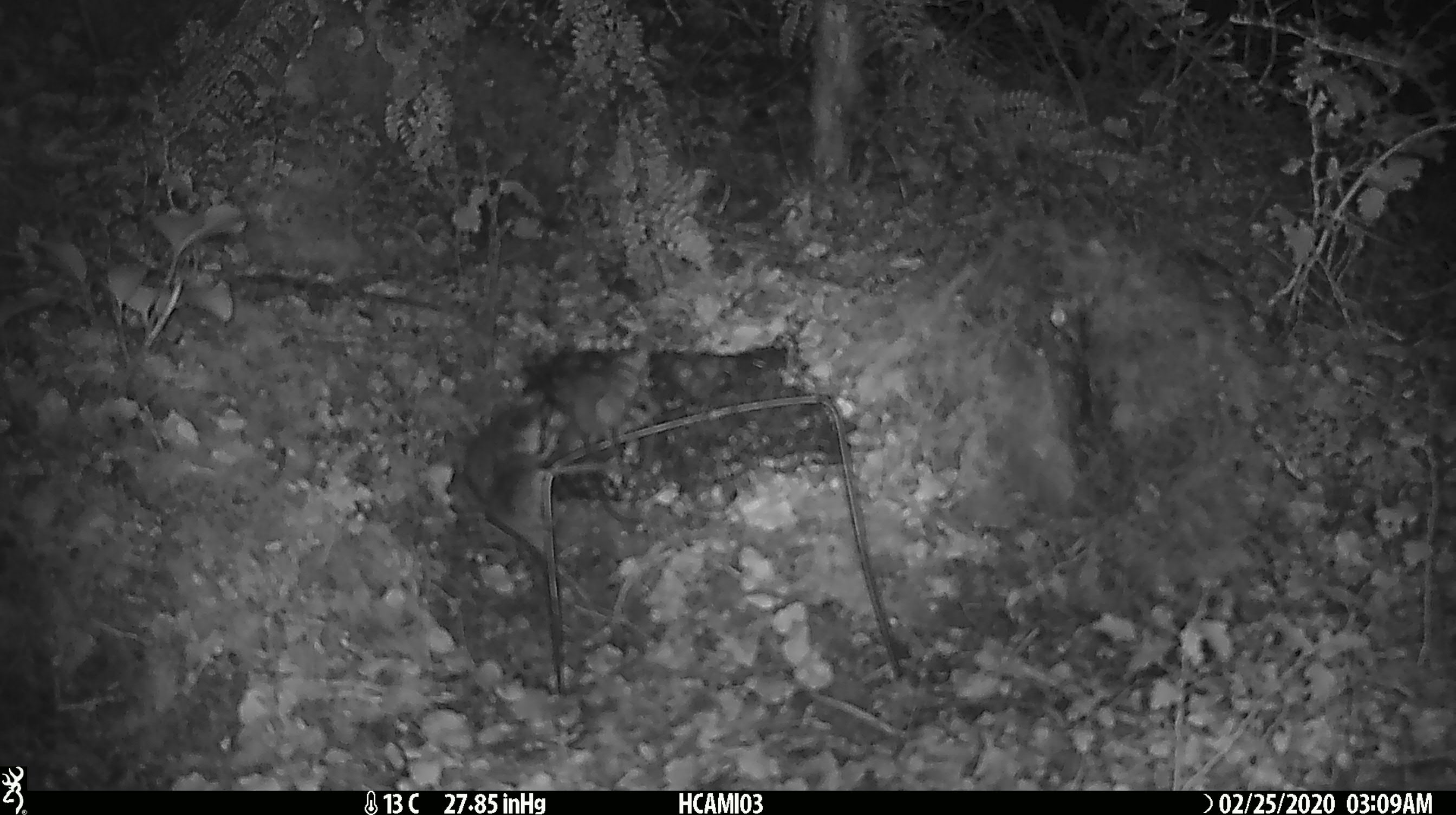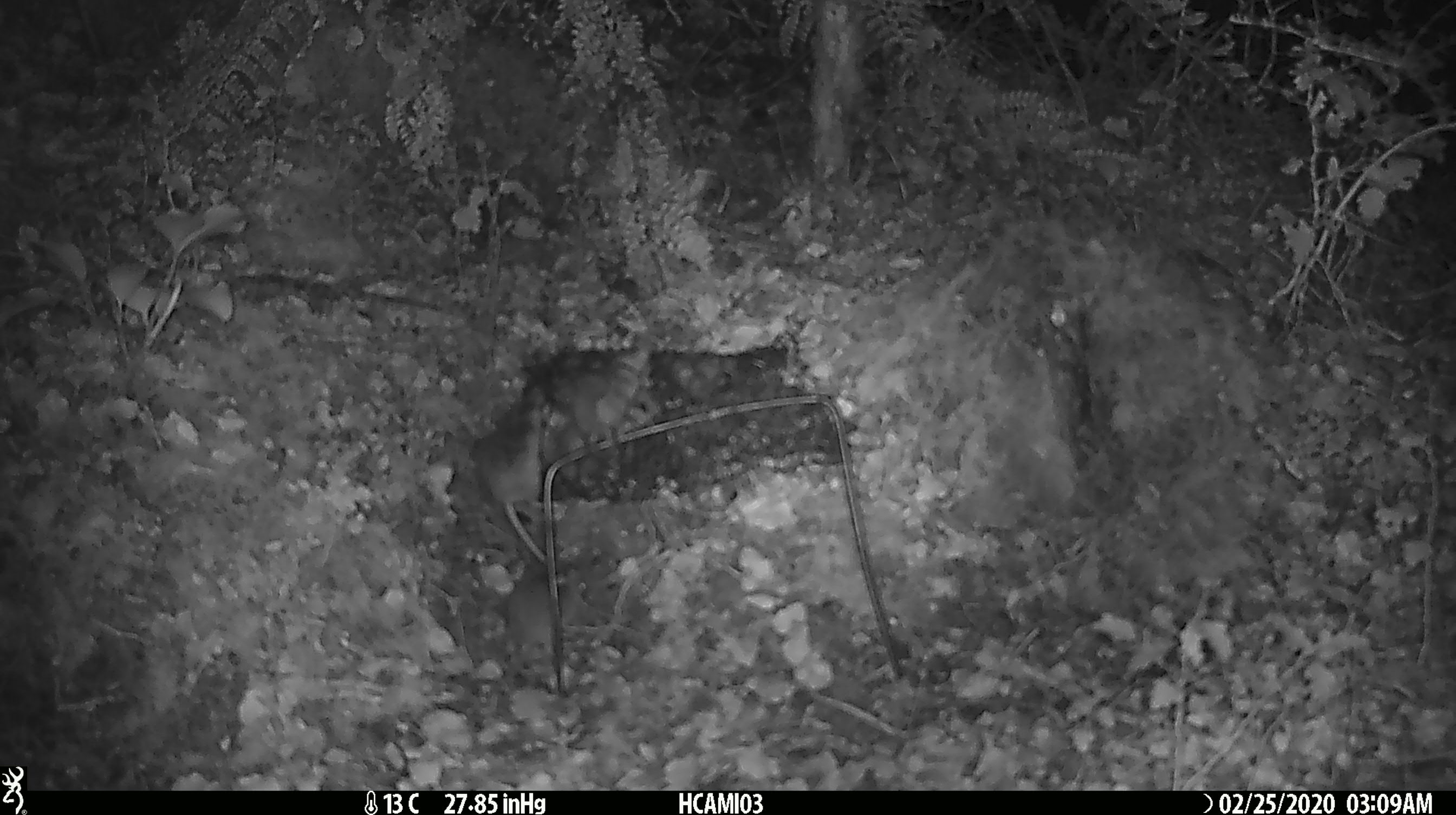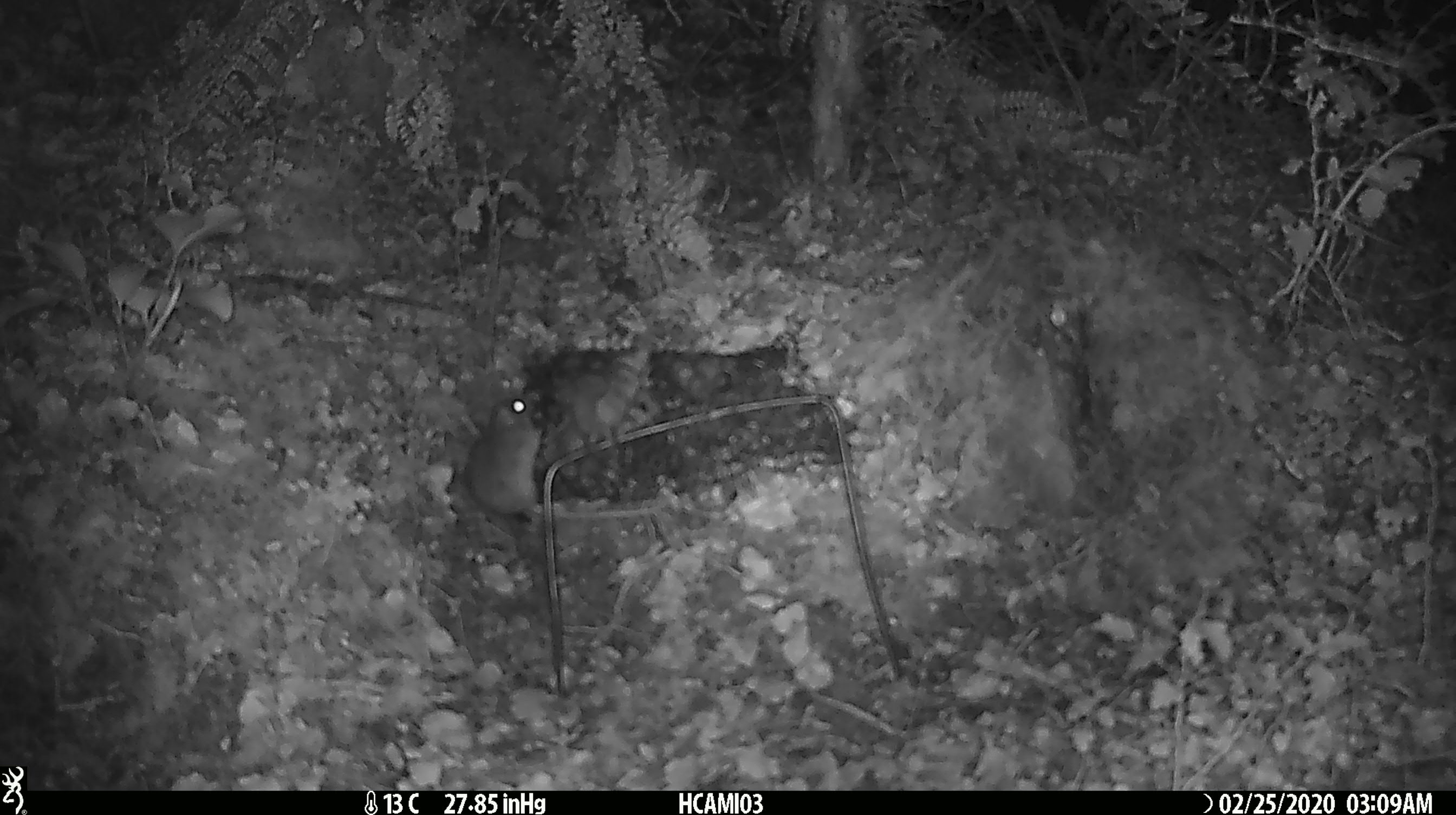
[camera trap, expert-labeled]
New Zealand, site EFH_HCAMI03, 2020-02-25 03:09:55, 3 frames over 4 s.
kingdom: Animalia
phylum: Chordata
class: Mammalia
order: Rodentia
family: Muridae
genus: Mus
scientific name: Mus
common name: mouse